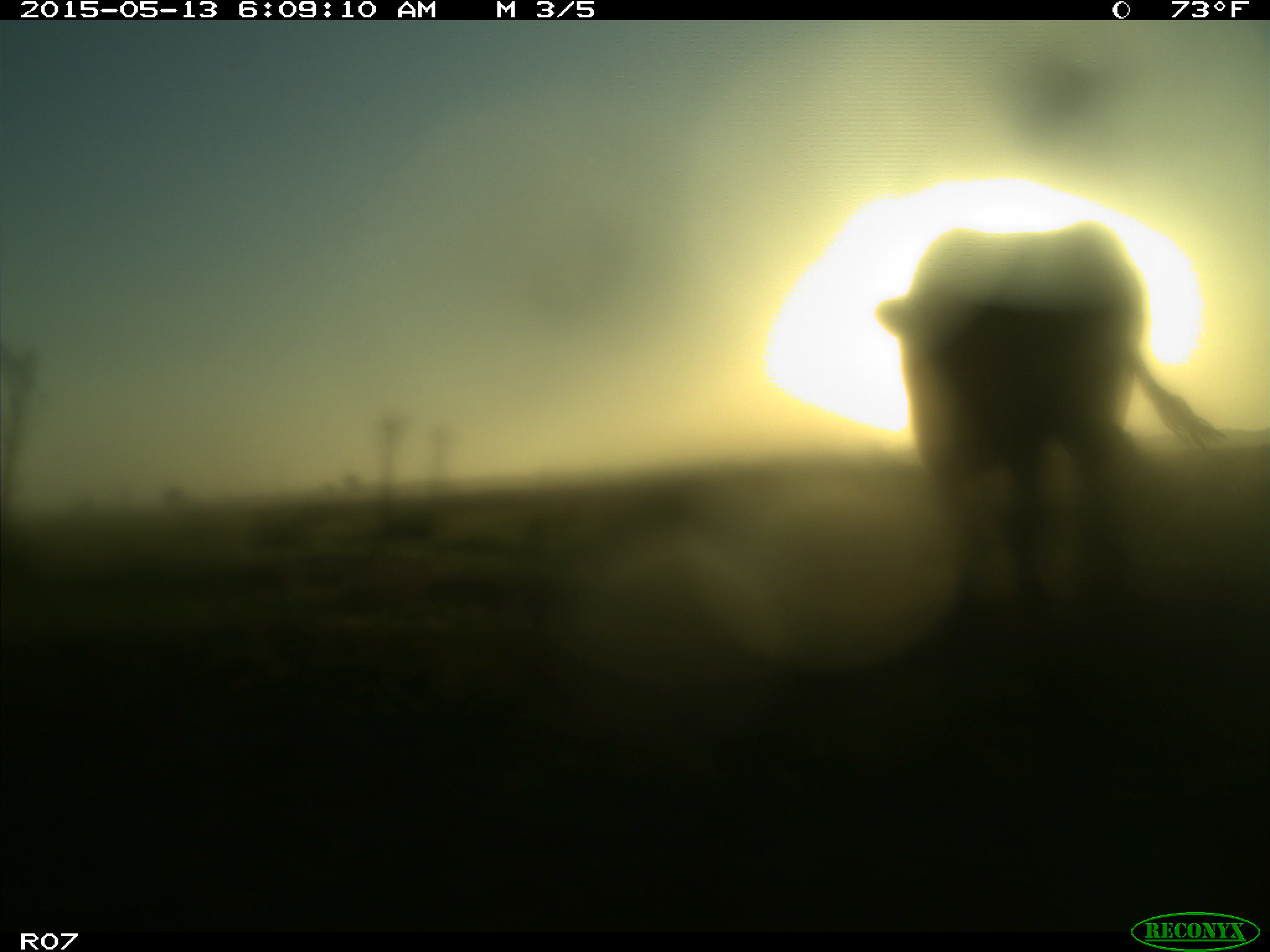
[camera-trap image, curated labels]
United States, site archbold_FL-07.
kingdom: Animalia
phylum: Chordata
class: Mammalia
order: Artiodactyla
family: Bovidae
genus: Bos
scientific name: Bos taurus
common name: domestic cow